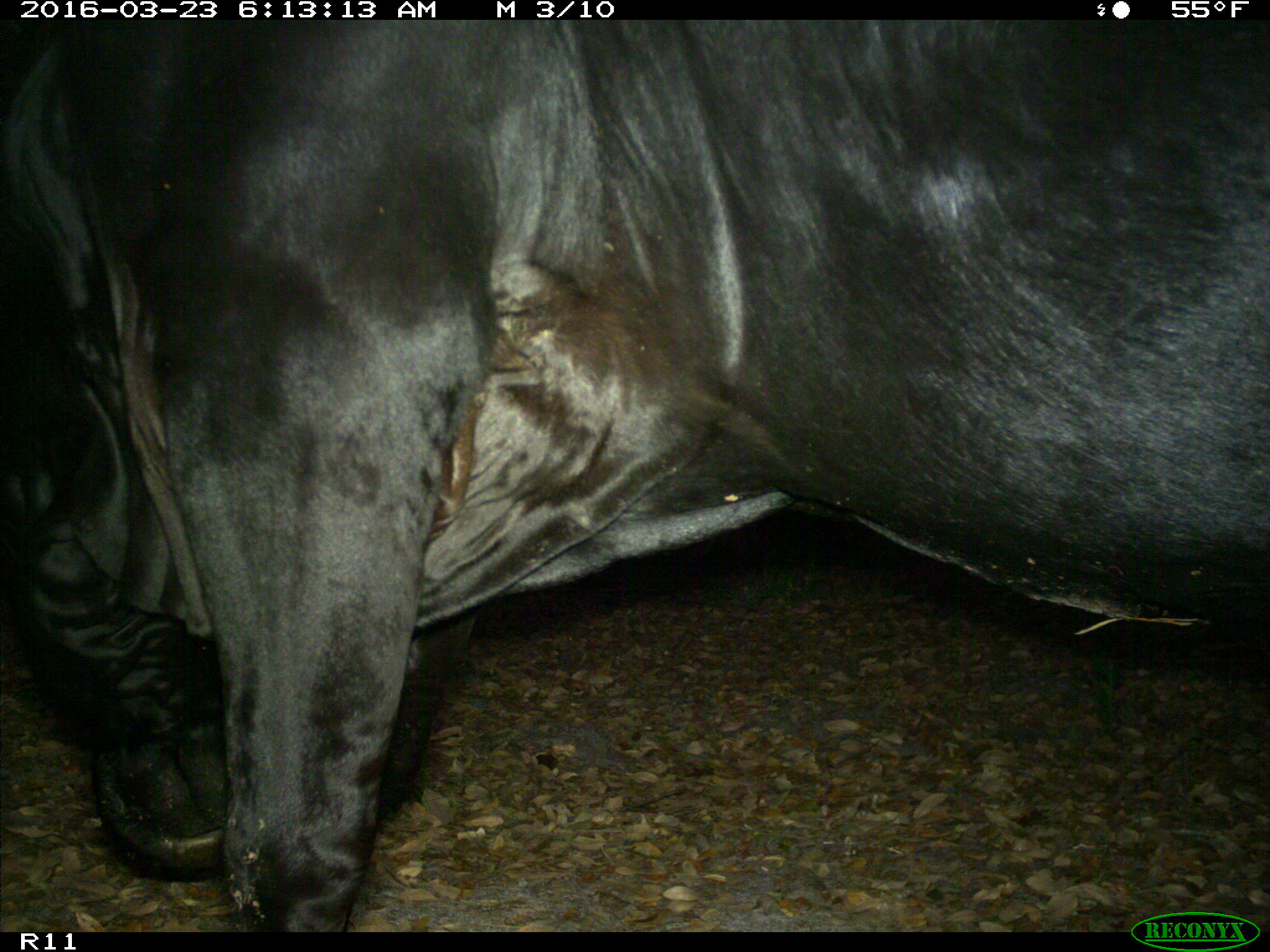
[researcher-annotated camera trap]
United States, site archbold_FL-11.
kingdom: Animalia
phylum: Chordata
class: Mammalia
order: Artiodactyla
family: Bovidae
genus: Bos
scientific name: Bos taurus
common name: domestic cow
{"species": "Bos taurus (domestic cow)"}